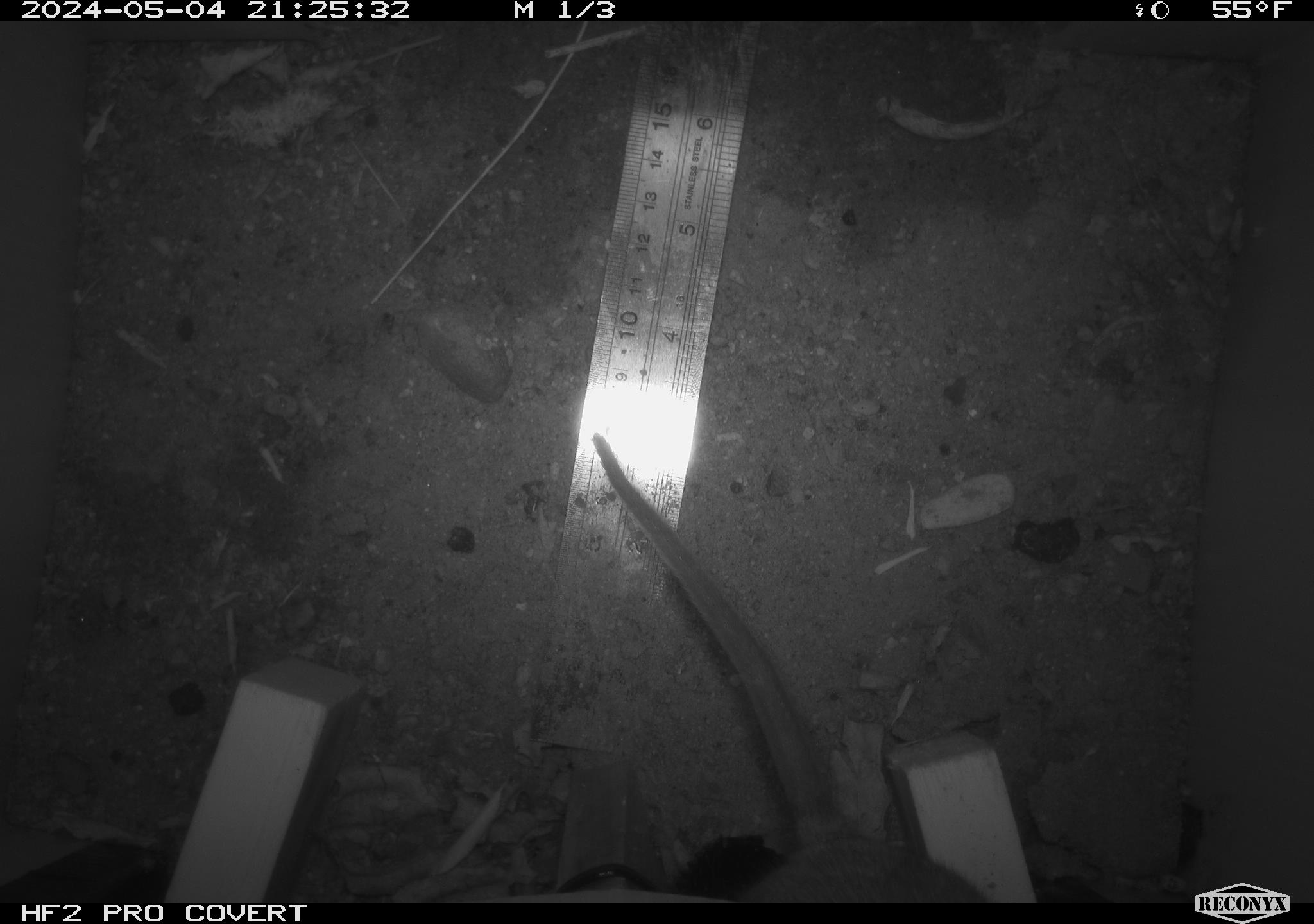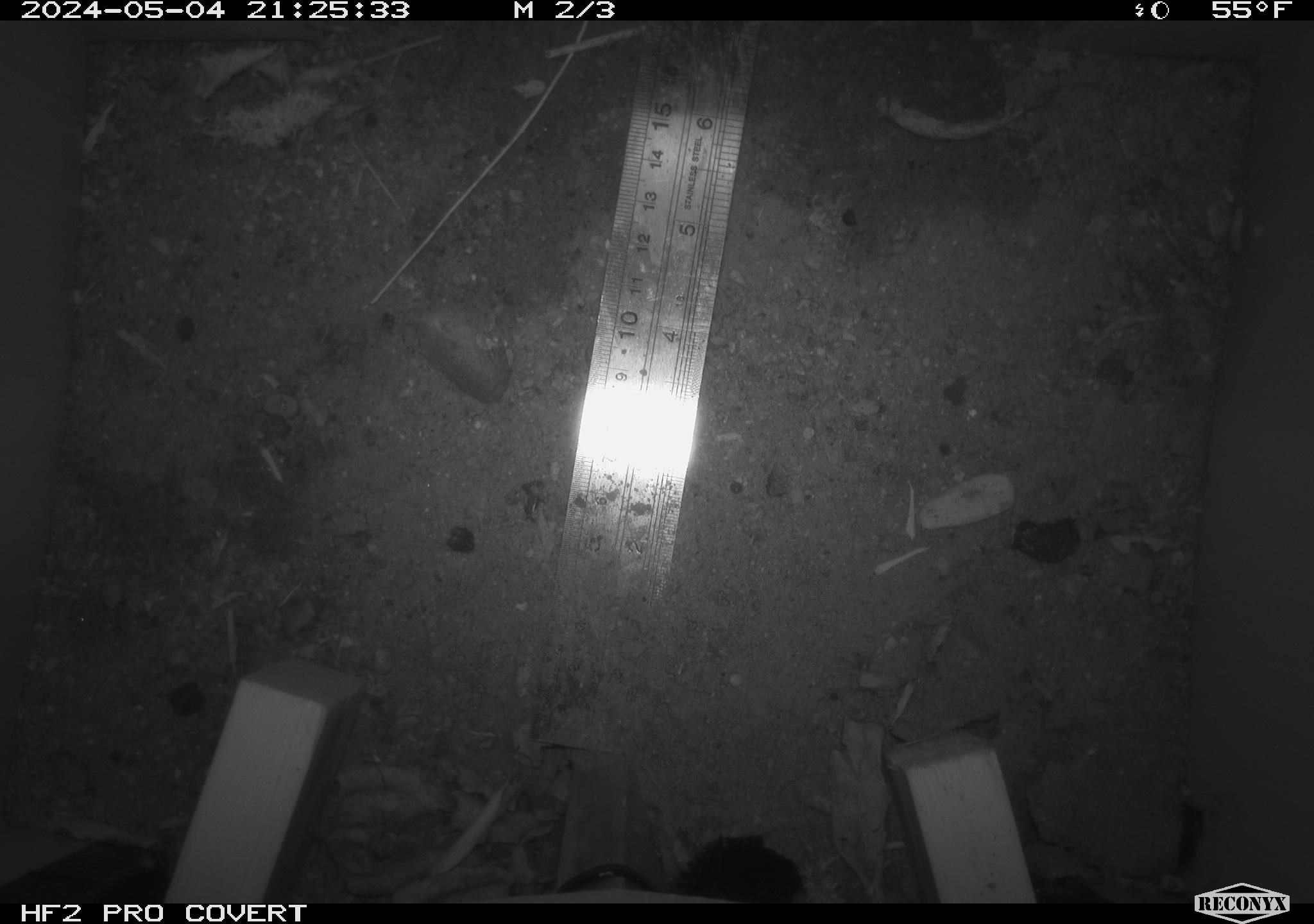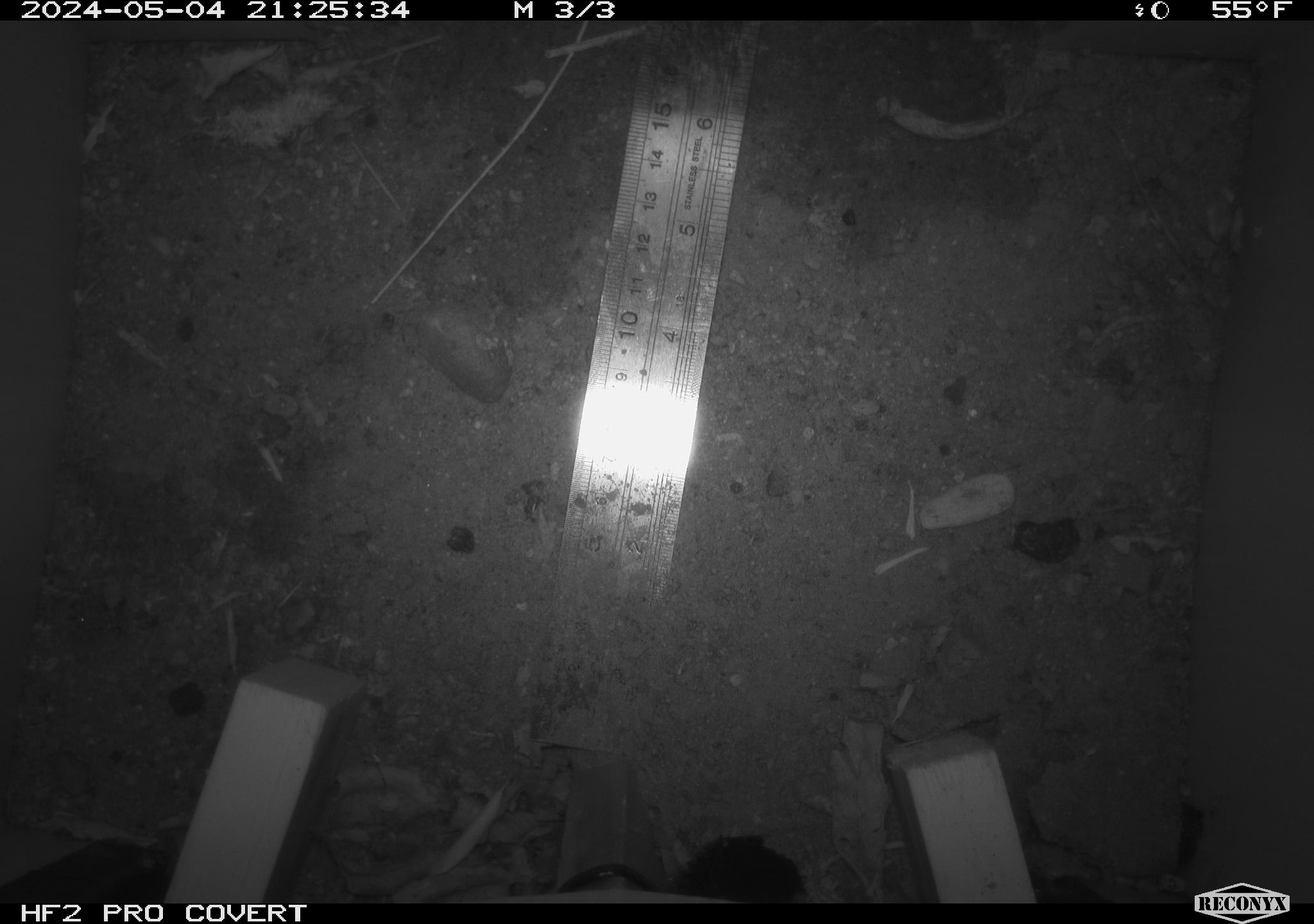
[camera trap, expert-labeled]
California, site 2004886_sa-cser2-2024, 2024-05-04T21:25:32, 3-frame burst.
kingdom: Animalia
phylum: Chordata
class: Mammalia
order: Rodentia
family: Muridae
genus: Rattus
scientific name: Rattus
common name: rat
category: rattus species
Rattus species (rat) (Rattus).